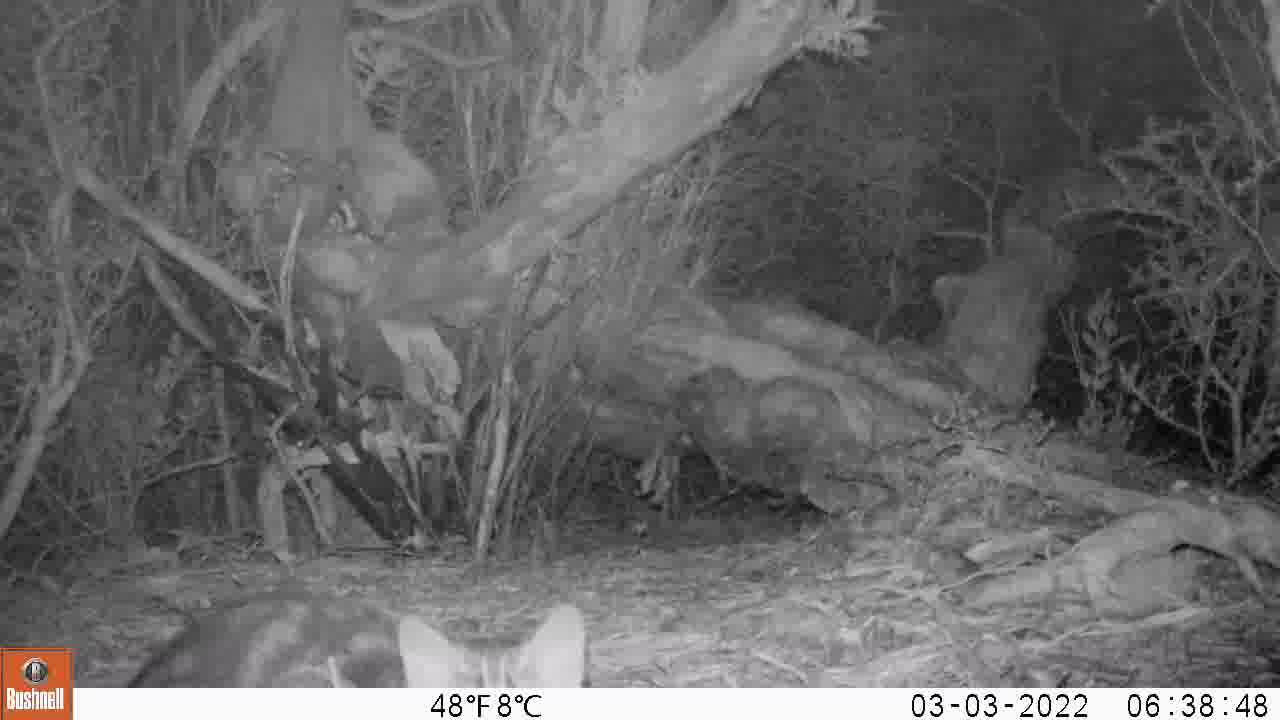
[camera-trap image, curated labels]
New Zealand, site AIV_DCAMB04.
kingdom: Animalia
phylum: Chordata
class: Mammalia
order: Carnivora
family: Felidae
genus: Felis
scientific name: Felis catus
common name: domestic cat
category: cat